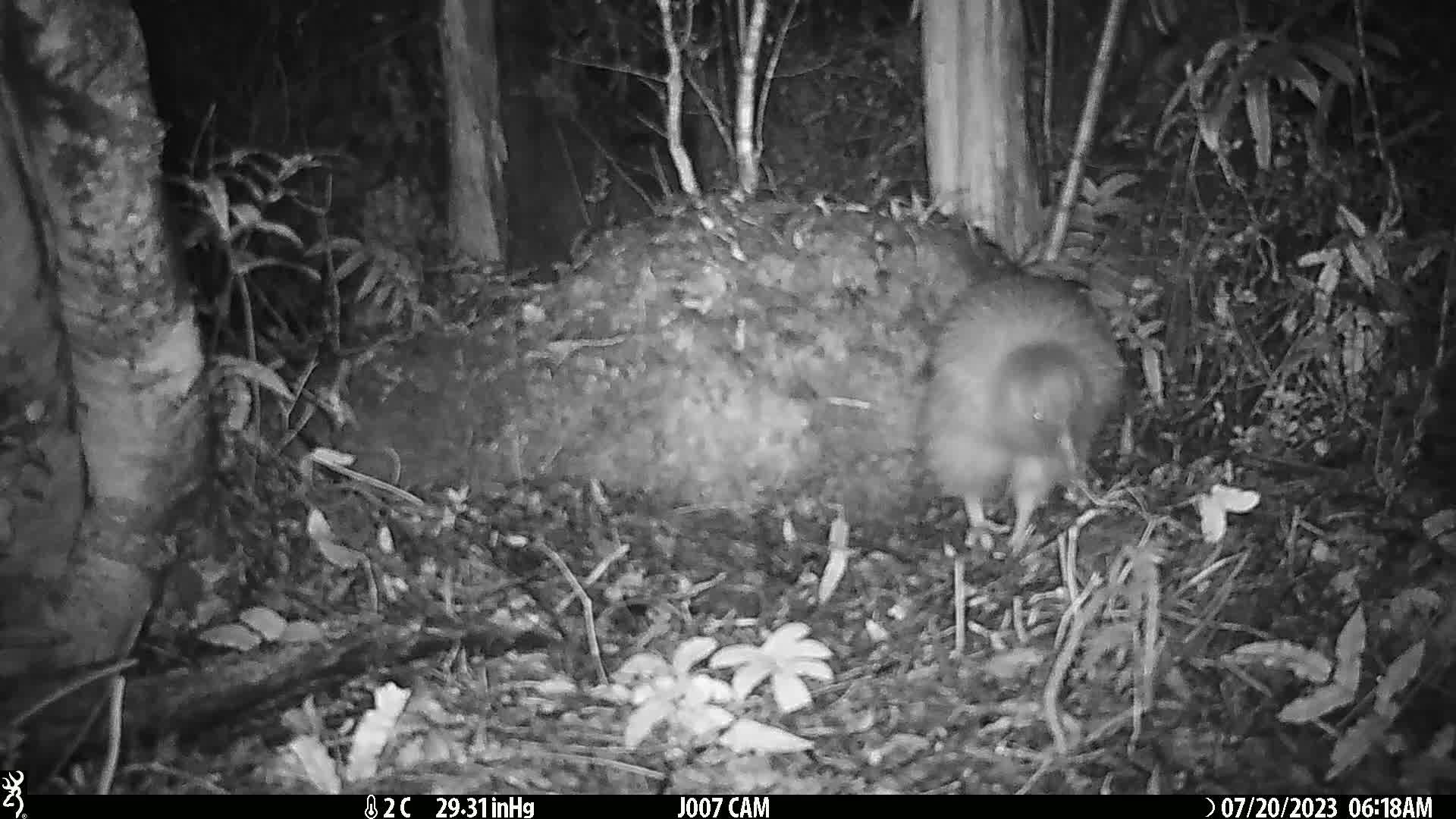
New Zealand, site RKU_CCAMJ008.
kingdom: Animalia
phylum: Chordata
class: Aves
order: Apterygiformes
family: Apterygidae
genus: Apteryx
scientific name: Apteryx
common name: kiwi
Kiwi (Apteryx).